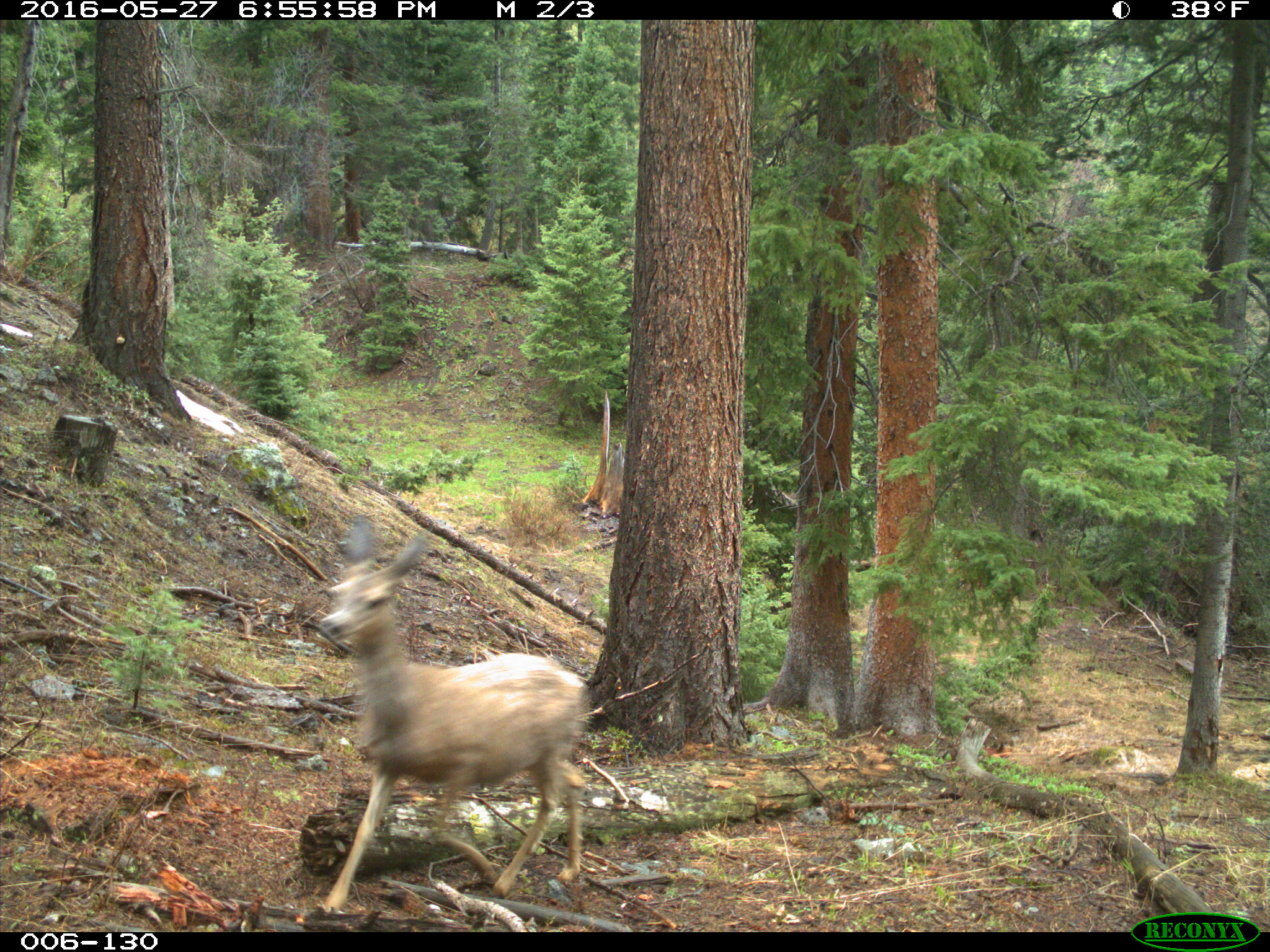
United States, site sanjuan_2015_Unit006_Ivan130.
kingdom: Animalia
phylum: Chordata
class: Mammalia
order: Artiodactyla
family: Cervidae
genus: Odocoileus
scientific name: Odocoileus hemionus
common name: mule deer